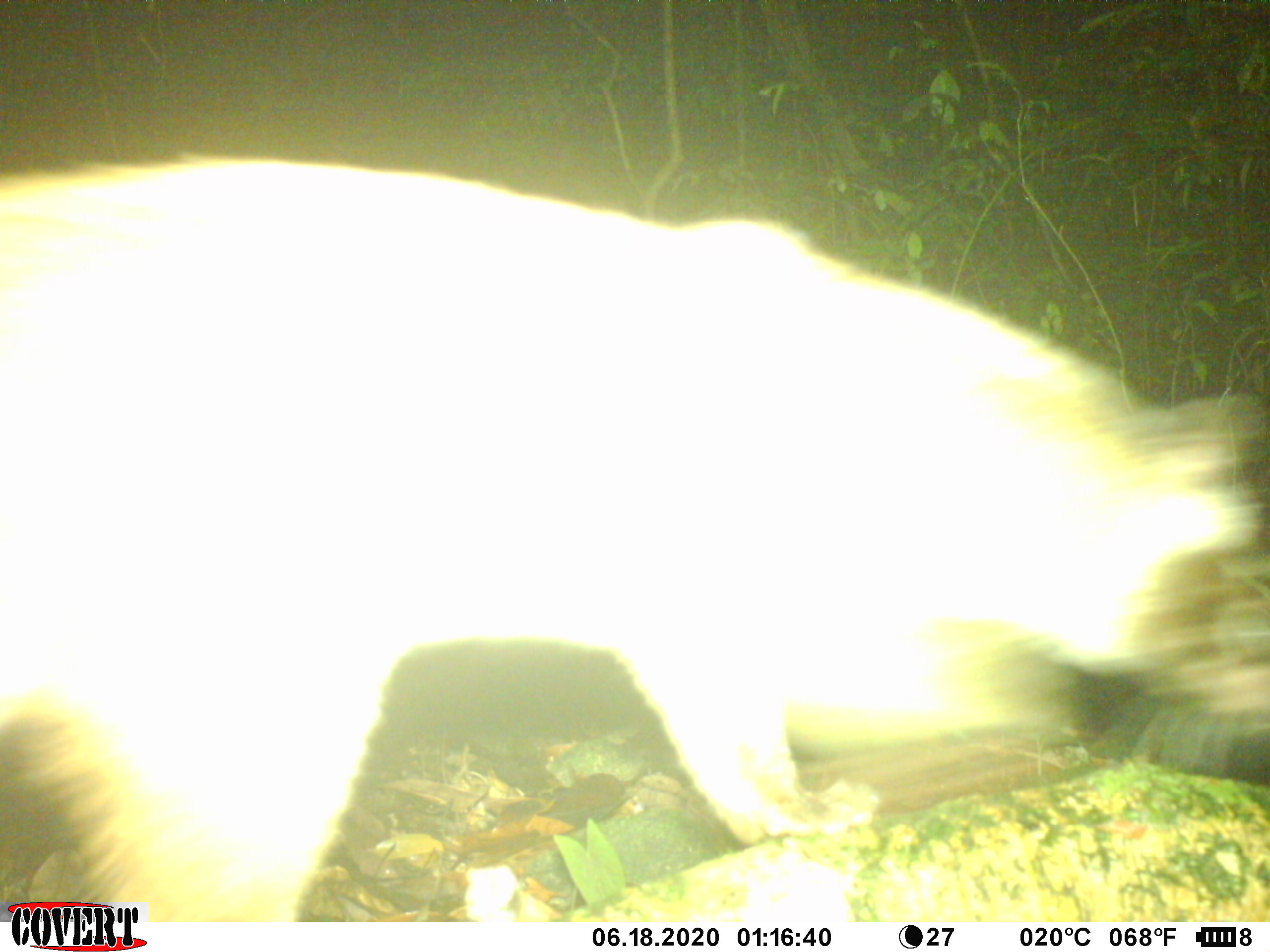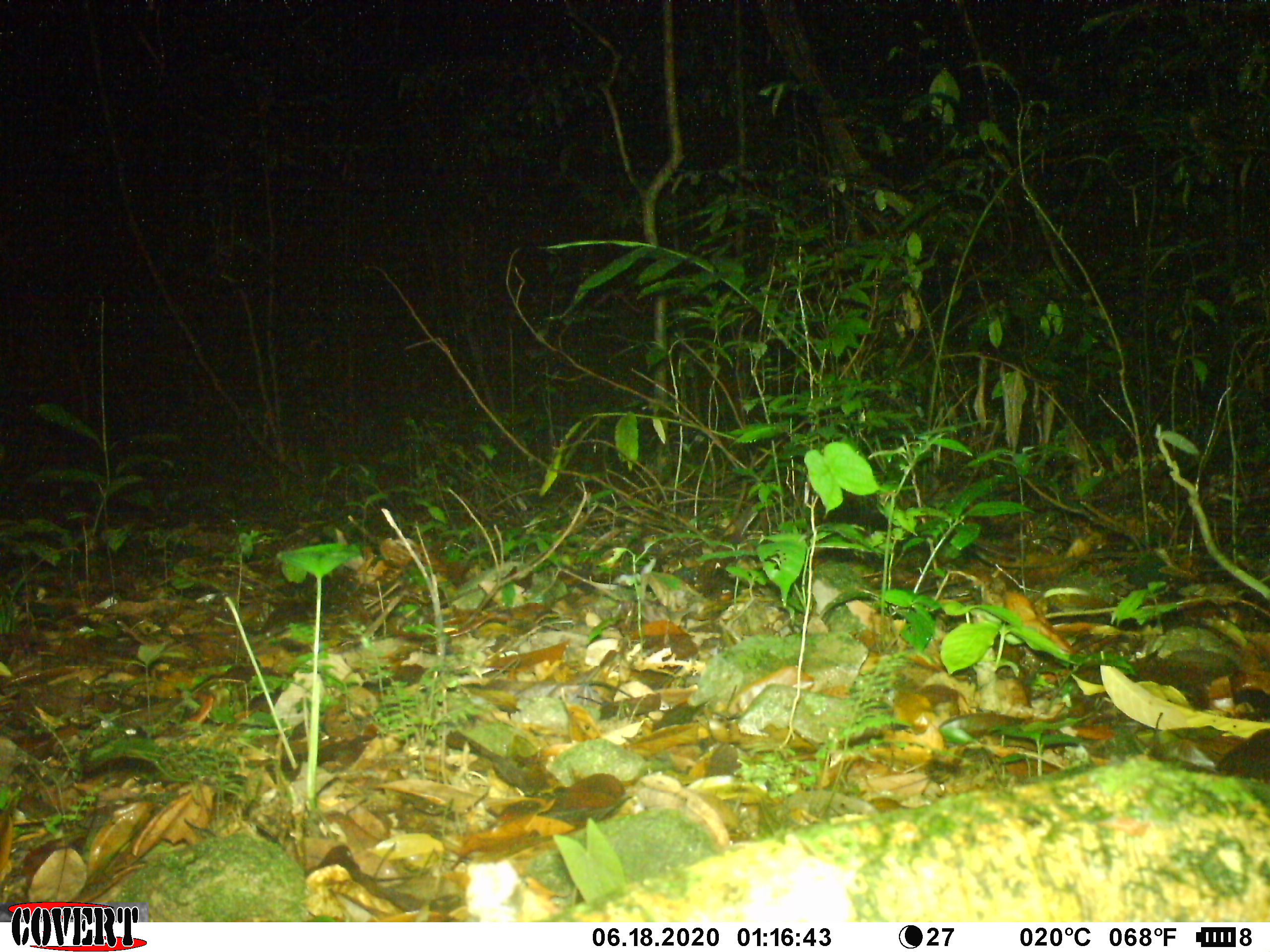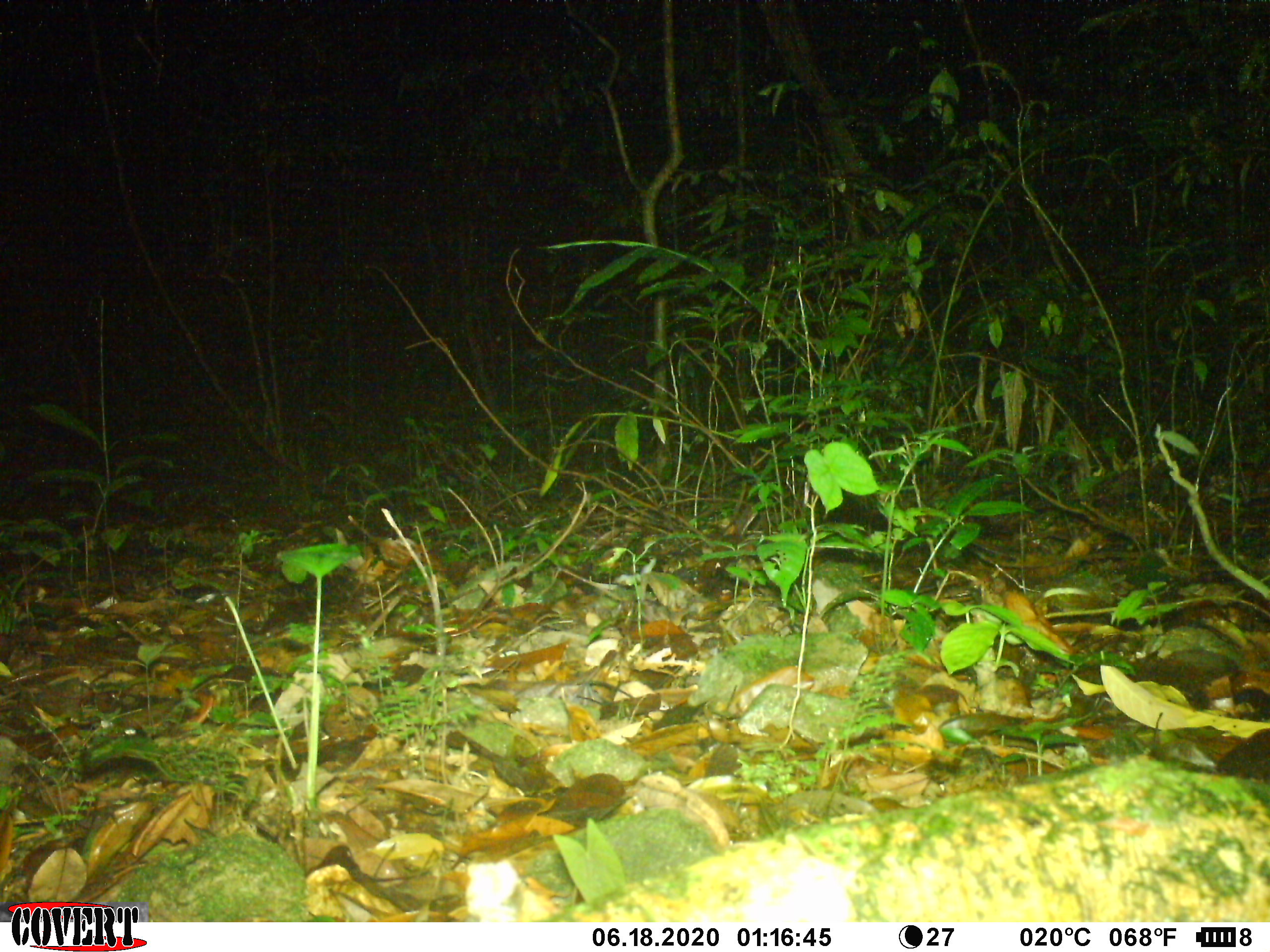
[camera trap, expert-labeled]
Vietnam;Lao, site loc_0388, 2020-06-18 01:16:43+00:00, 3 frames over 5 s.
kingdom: Animalia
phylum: Chordata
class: Mammalia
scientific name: Mammalia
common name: mammal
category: unidentified small mammal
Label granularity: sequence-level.